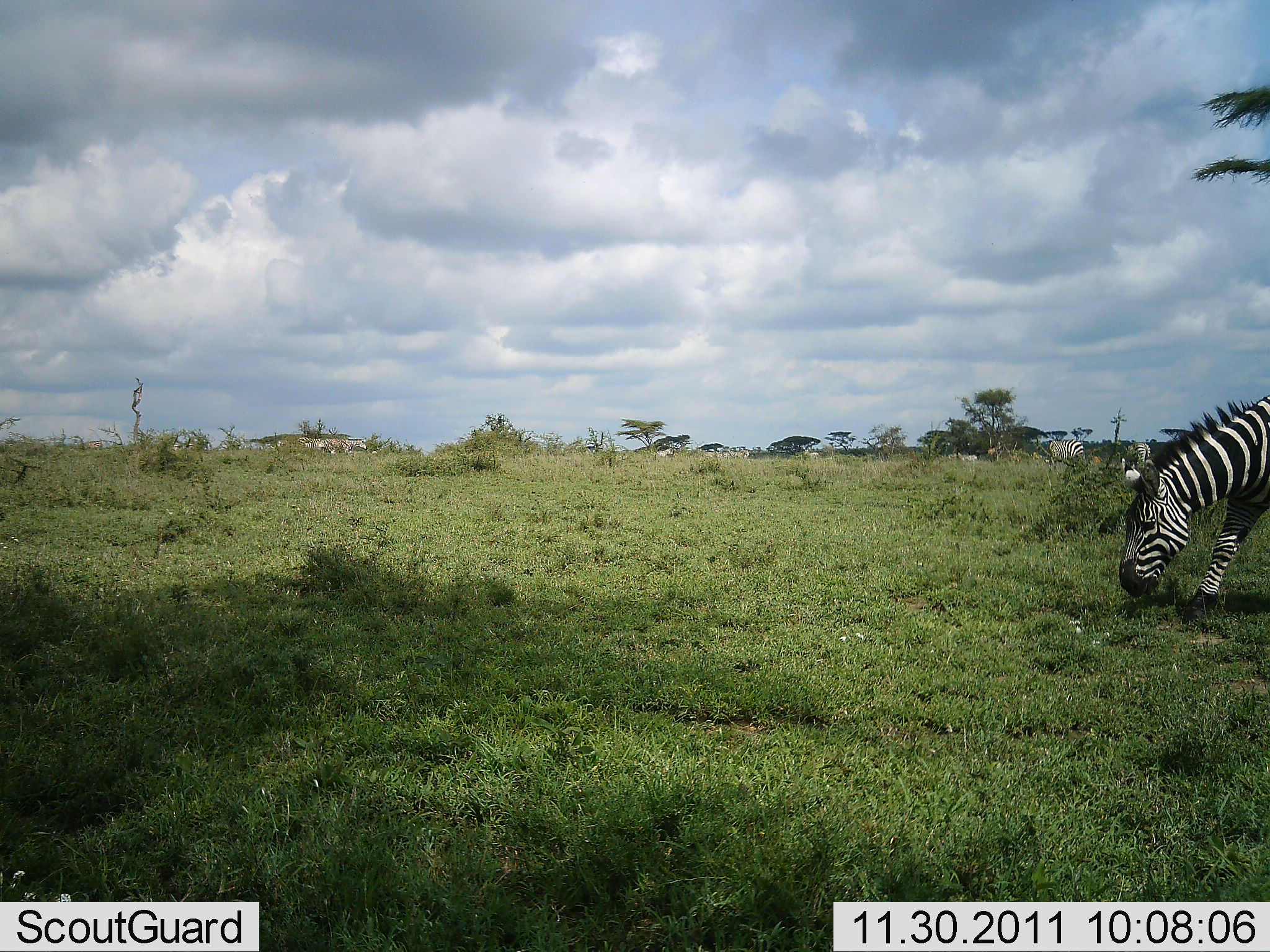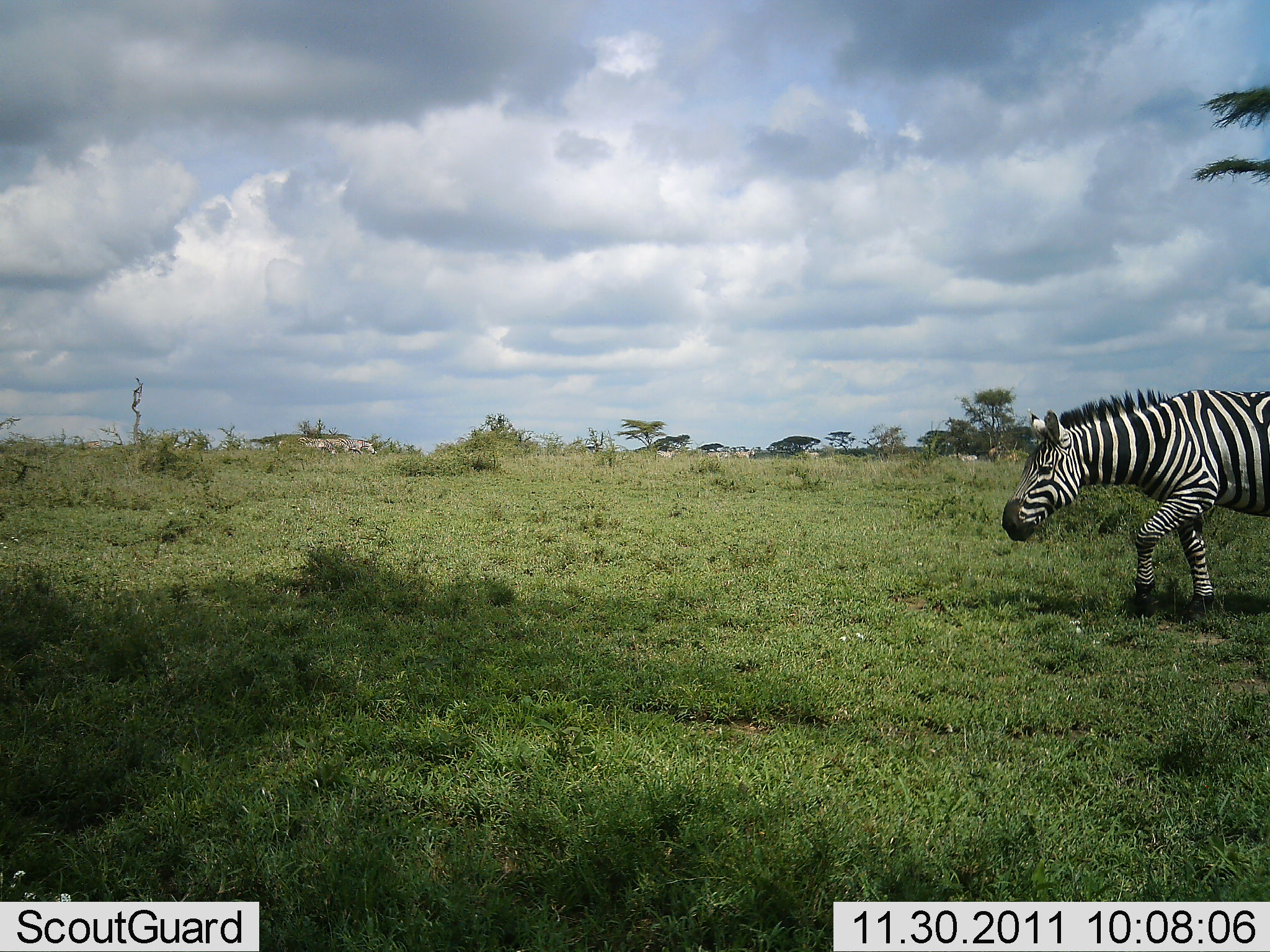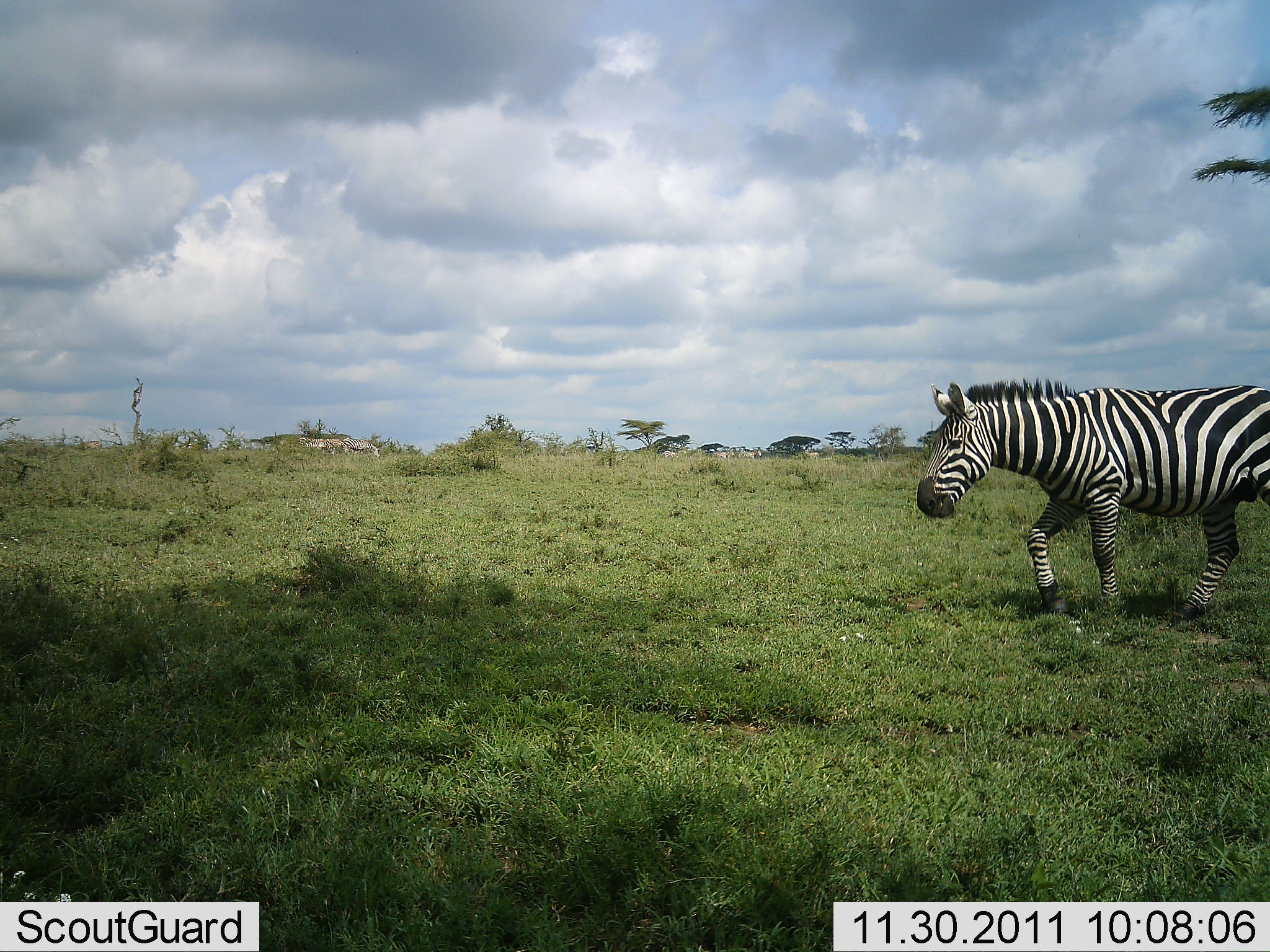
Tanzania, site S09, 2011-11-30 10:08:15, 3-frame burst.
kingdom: Animalia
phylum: Chordata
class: Mammalia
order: Perissodactyla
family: Equidae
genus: Equus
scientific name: Equus quagga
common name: plains zebra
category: zebra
Zebra (plains zebra) (Equus quagga), count 1. Behavior (volunteer vote fractions): standing 8%, resting 0%, moving 100%, interacting 0%. Young present (vote fraction): 0%. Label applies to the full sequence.